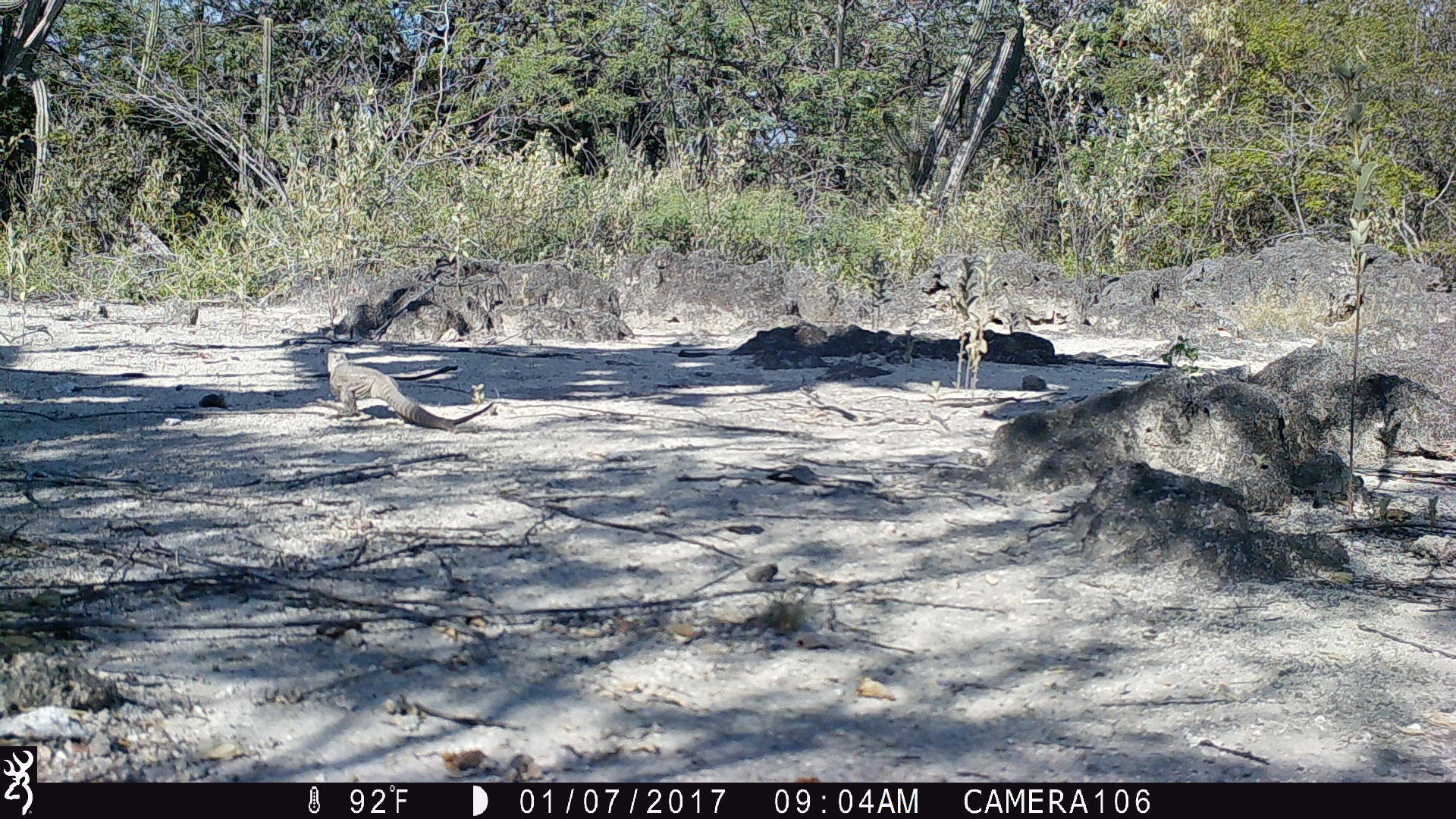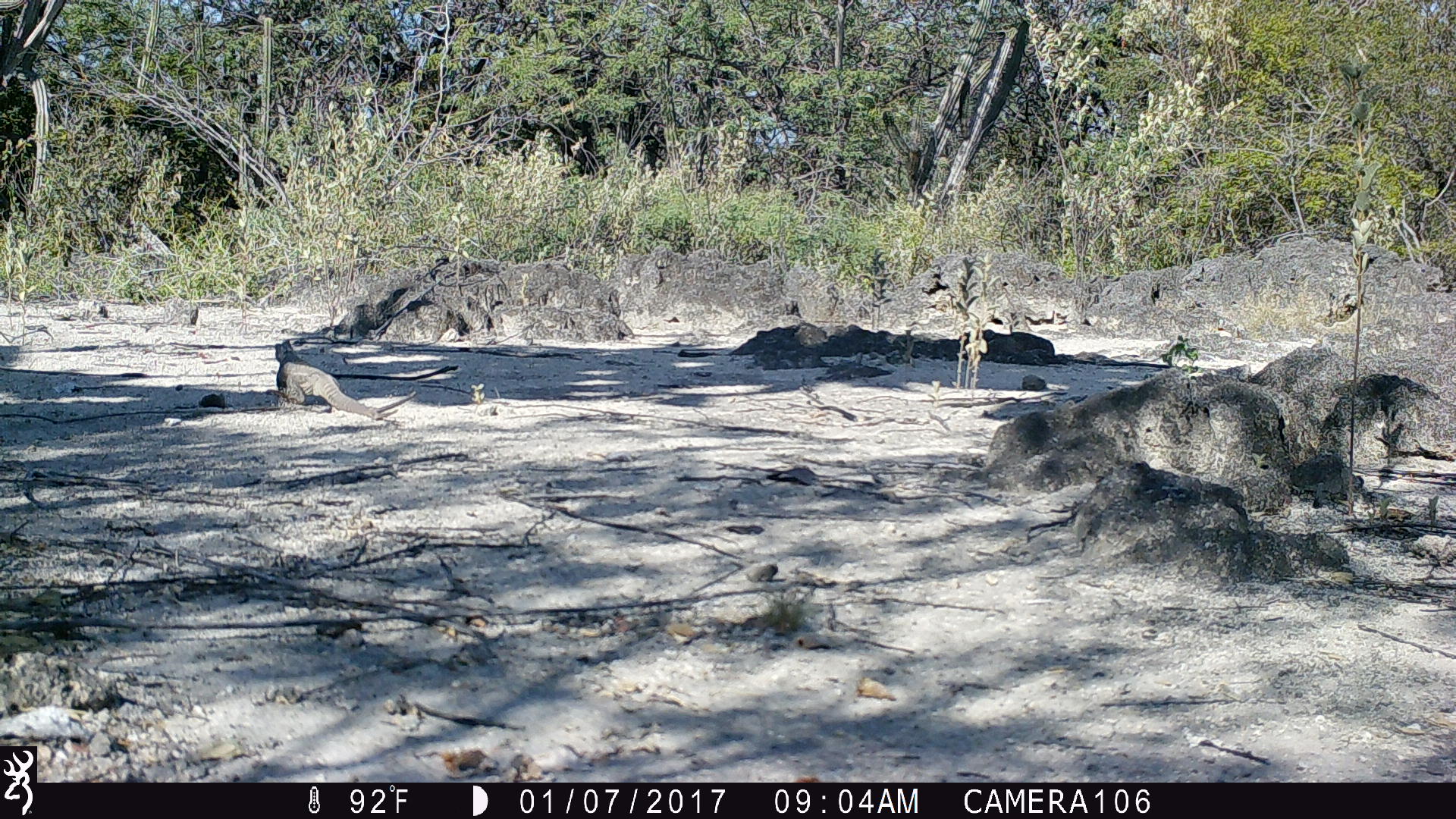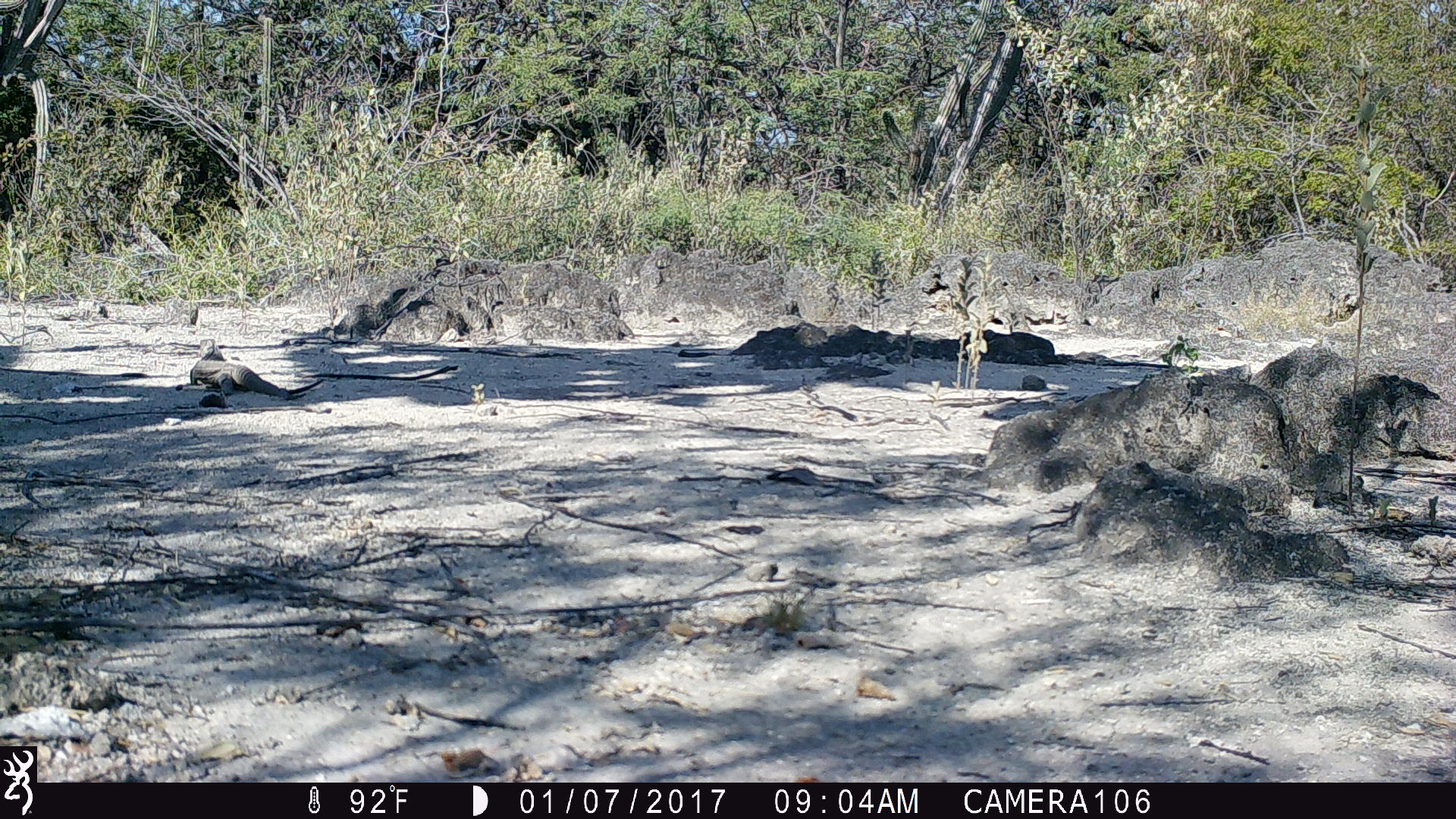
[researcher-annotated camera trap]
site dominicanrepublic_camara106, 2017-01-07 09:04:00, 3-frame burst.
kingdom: Animalia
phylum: Chordata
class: Reptilia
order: Squamata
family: Iguanidae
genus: Iguana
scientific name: Iguana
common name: typical iguanas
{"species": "Iguana (typical iguanas)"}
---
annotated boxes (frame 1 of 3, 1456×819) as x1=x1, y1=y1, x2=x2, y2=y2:
iguana: x1=319, y1=343, x2=491, y2=430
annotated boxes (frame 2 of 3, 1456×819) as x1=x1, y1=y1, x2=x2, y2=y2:
iguana: x1=262, y1=331, x2=423, y2=416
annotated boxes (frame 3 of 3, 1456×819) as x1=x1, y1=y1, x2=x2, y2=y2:
iguana: x1=177, y1=332, x2=319, y2=410